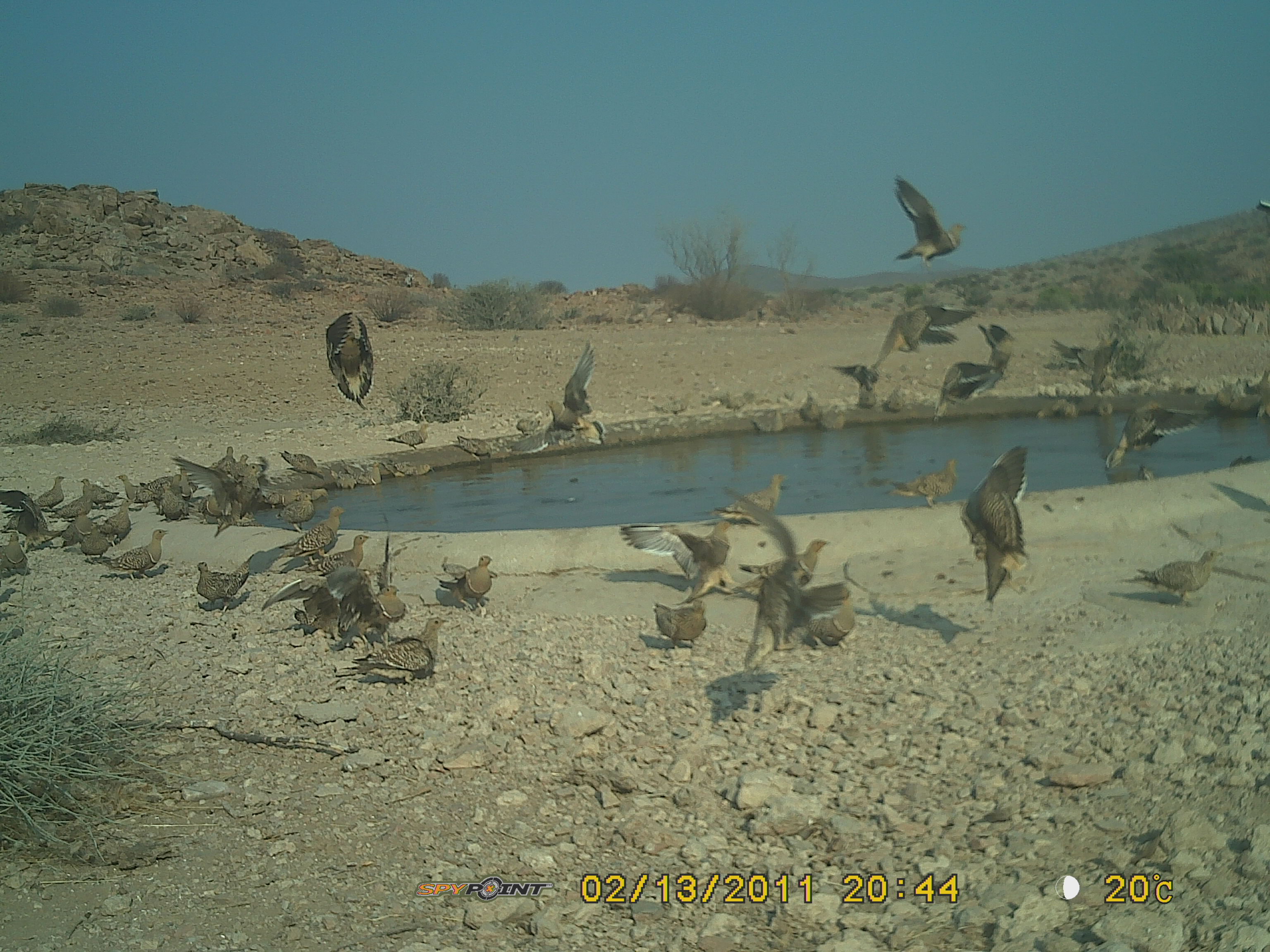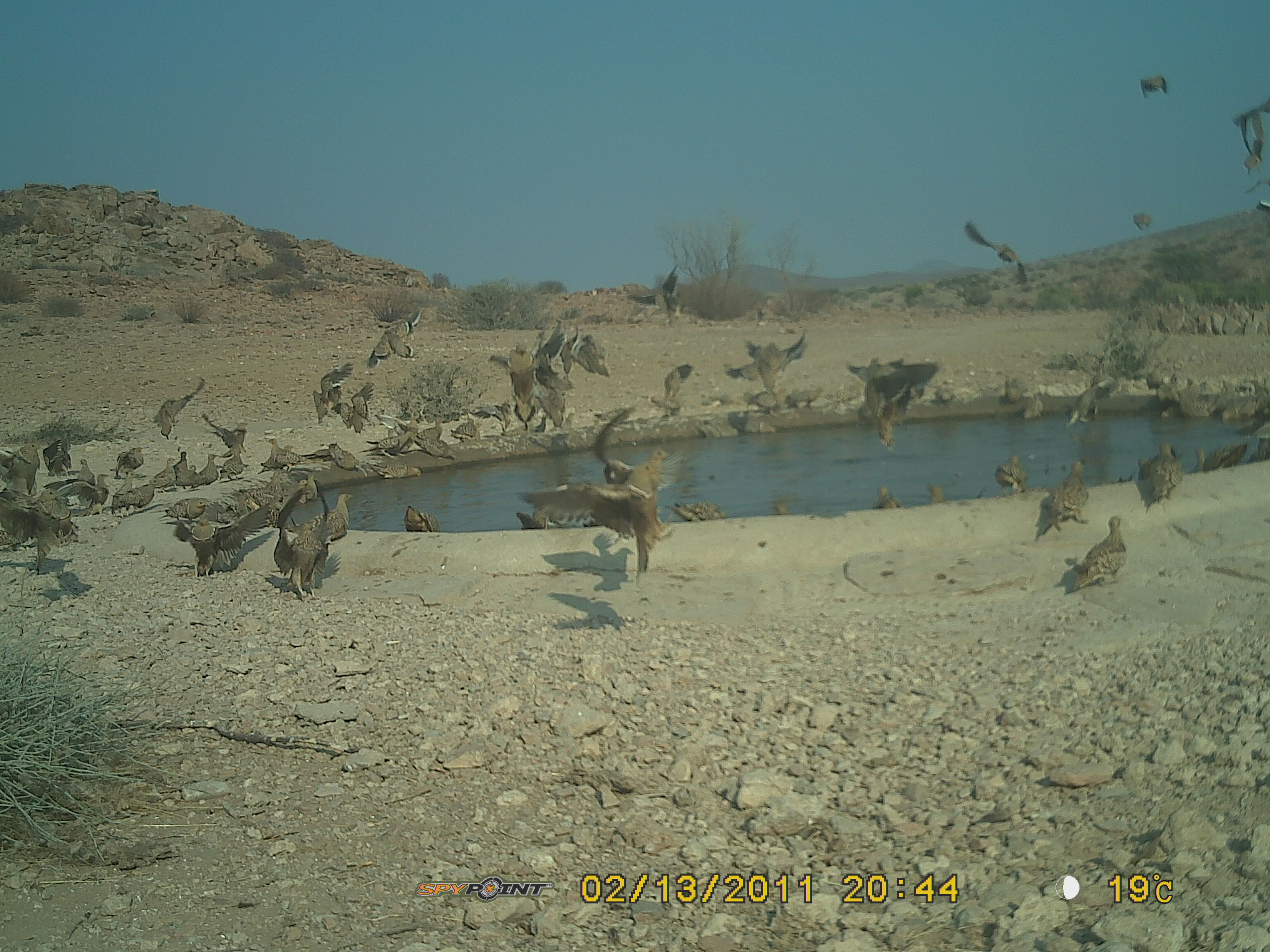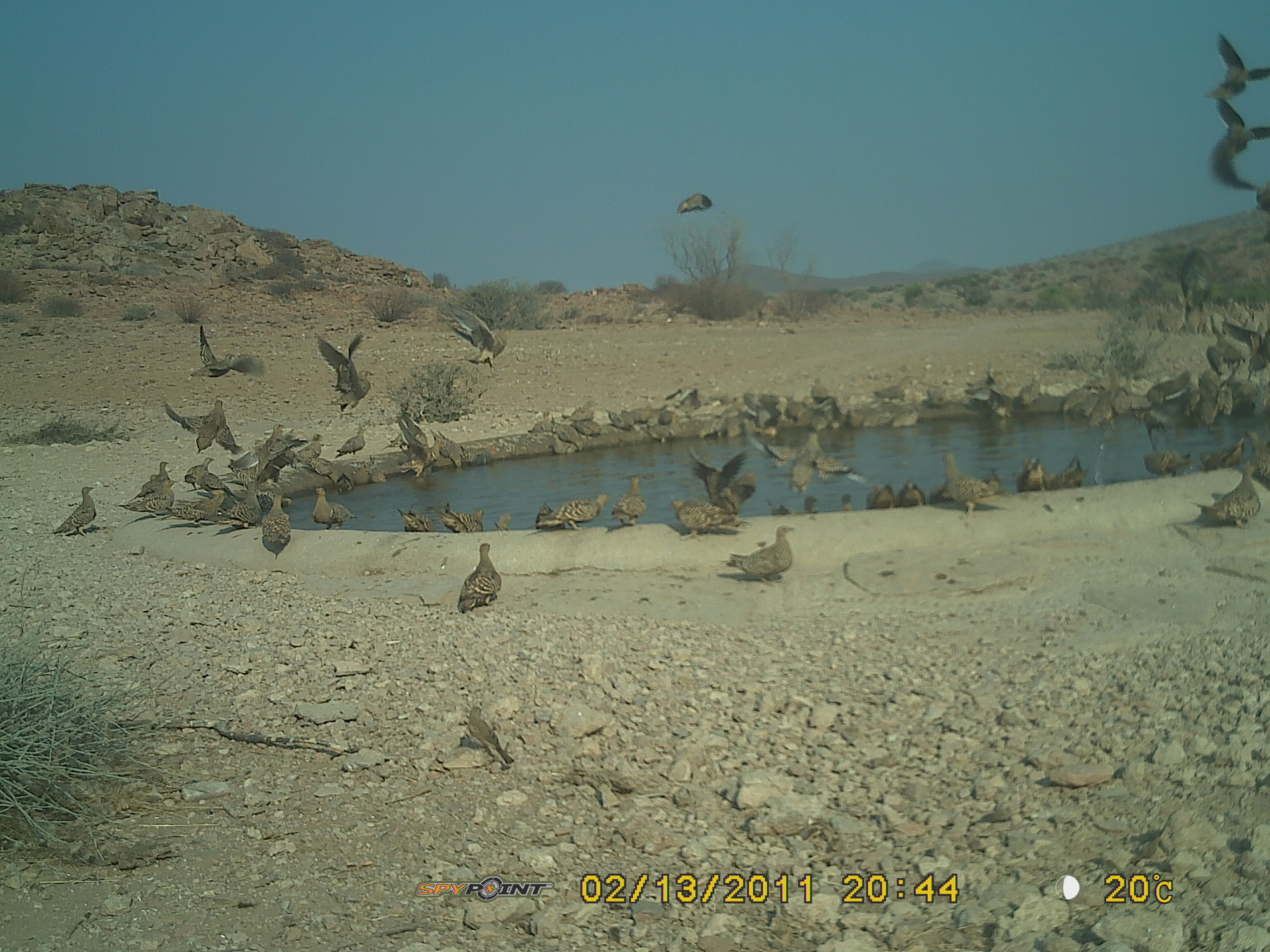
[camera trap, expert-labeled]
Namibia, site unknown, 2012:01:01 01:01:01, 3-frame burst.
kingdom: Animalia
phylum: Chordata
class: Aves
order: Pterocliformes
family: Pteroclidae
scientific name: Pteroclidae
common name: sandgrouse